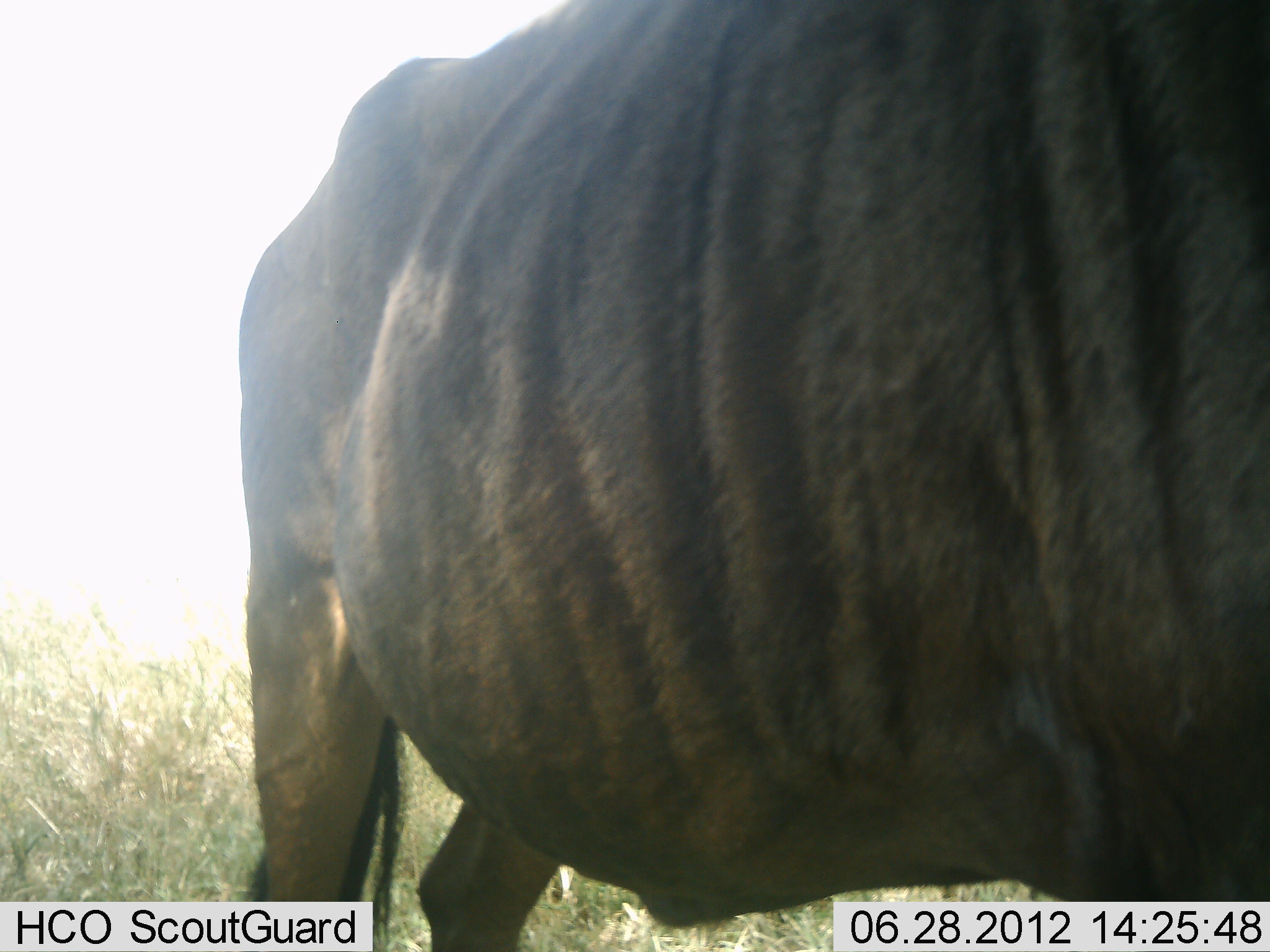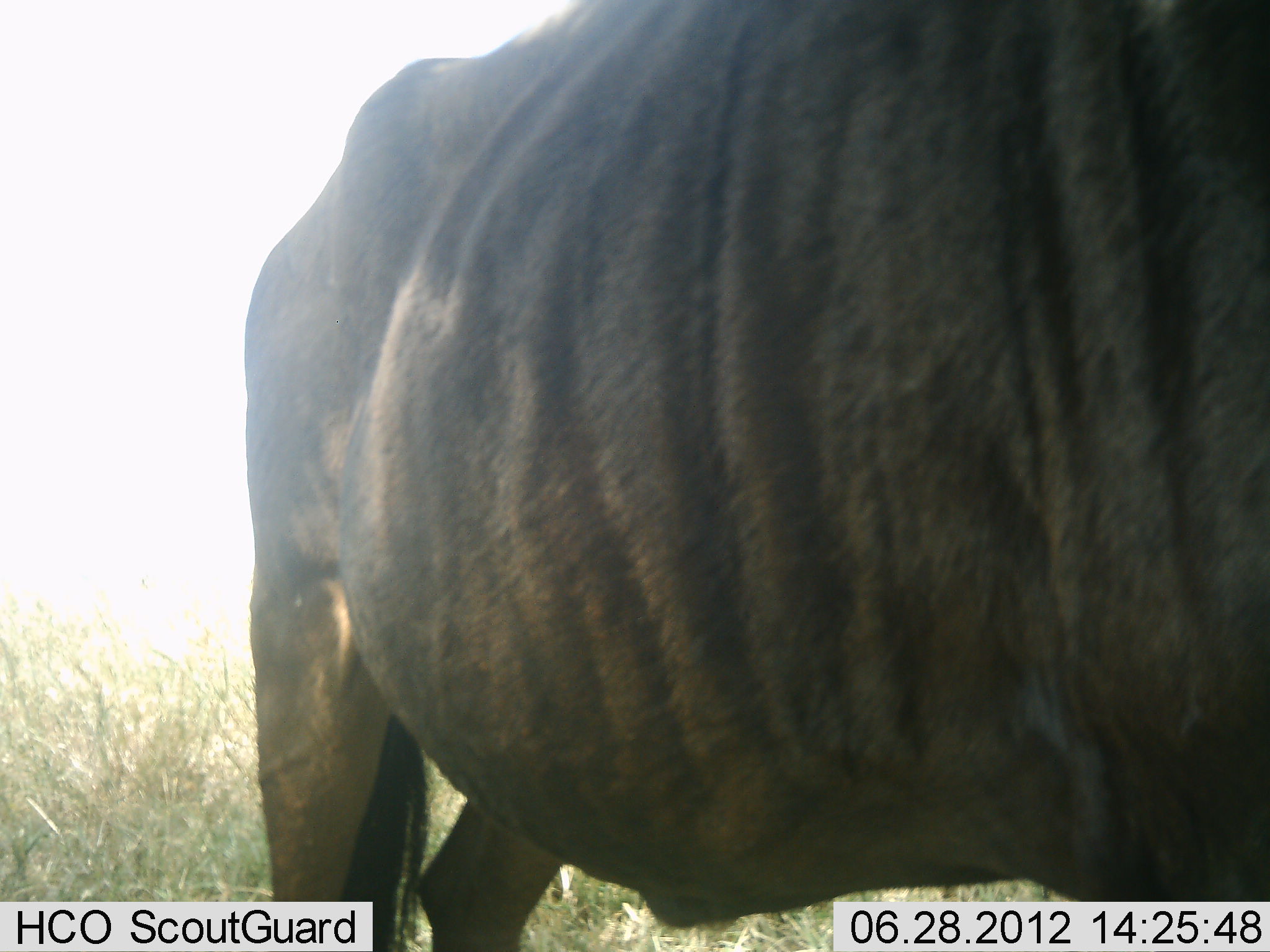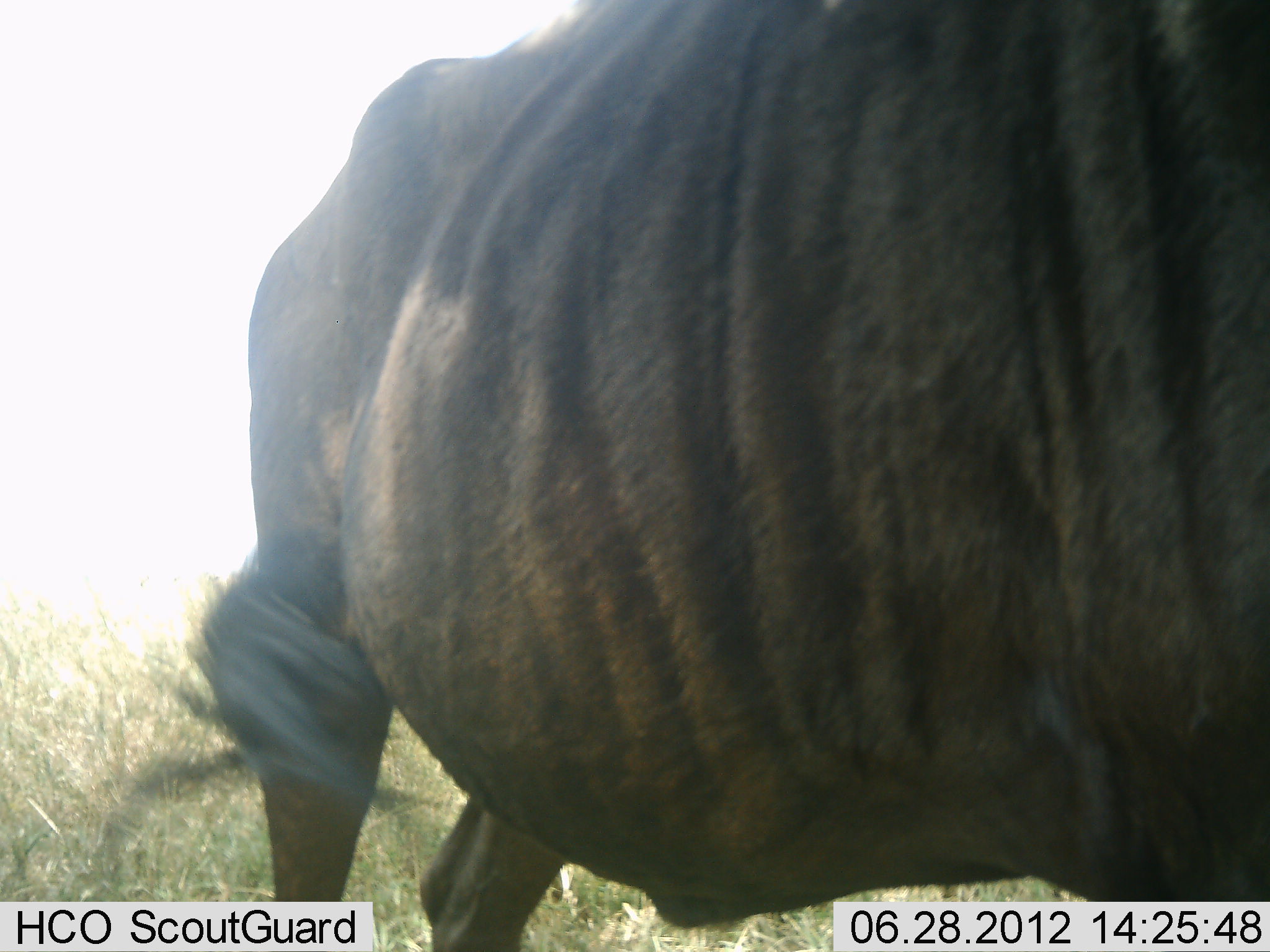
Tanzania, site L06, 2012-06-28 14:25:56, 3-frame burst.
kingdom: Animalia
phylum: Chordata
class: Mammalia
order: Artiodactyla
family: Bovidae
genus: Connochaetes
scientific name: Connochaetes taurinus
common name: blue wildebeest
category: wildebeest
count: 1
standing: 100%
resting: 0%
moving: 0%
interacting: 0%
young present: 0%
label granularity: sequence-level